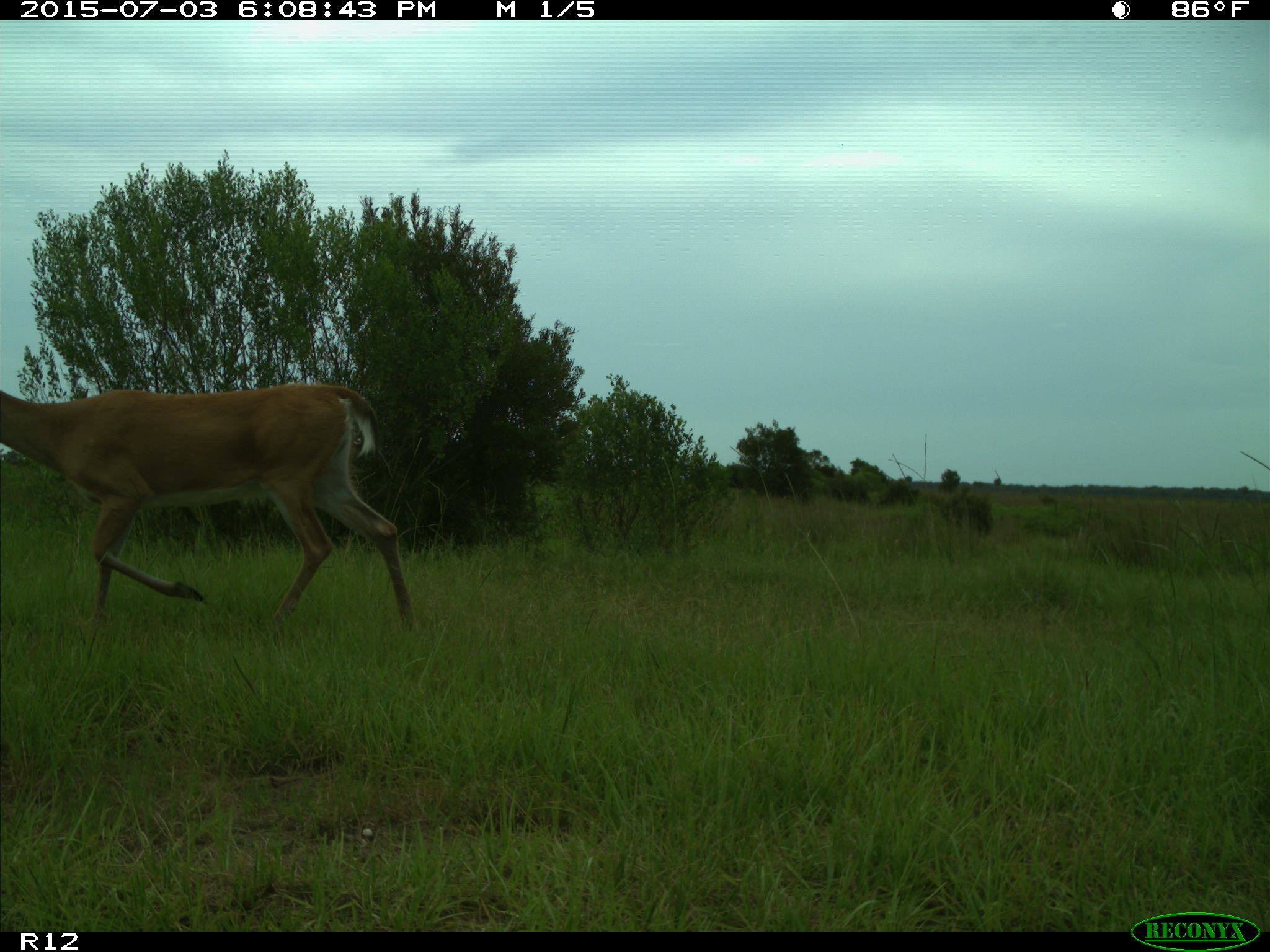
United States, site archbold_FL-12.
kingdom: Animalia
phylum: Chordata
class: Mammalia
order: Artiodactyla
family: Cervidae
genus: Odocoileus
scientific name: Odocoileus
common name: deer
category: unidentified deer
Unidentified deer (deer) (Odocoileus).